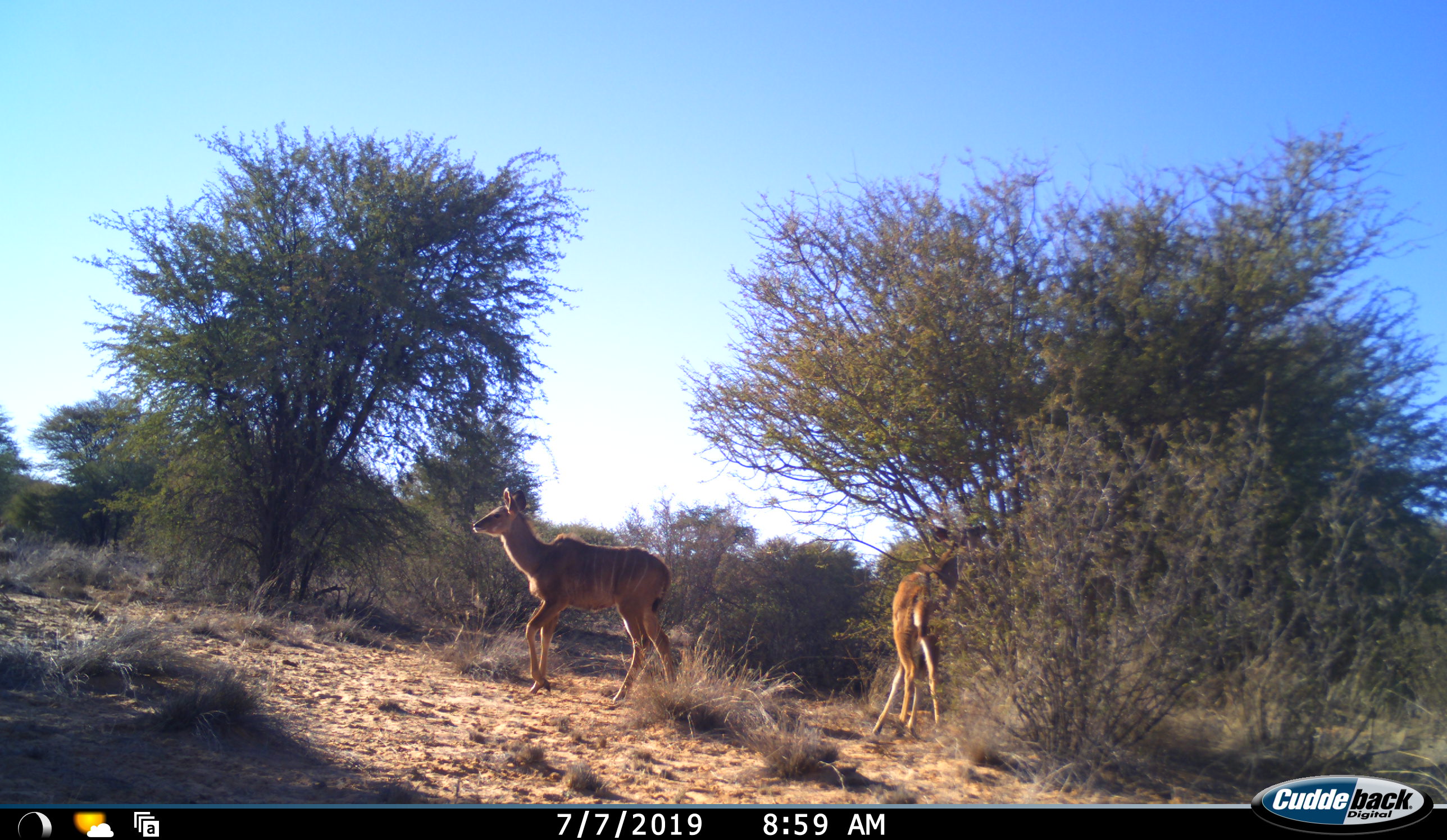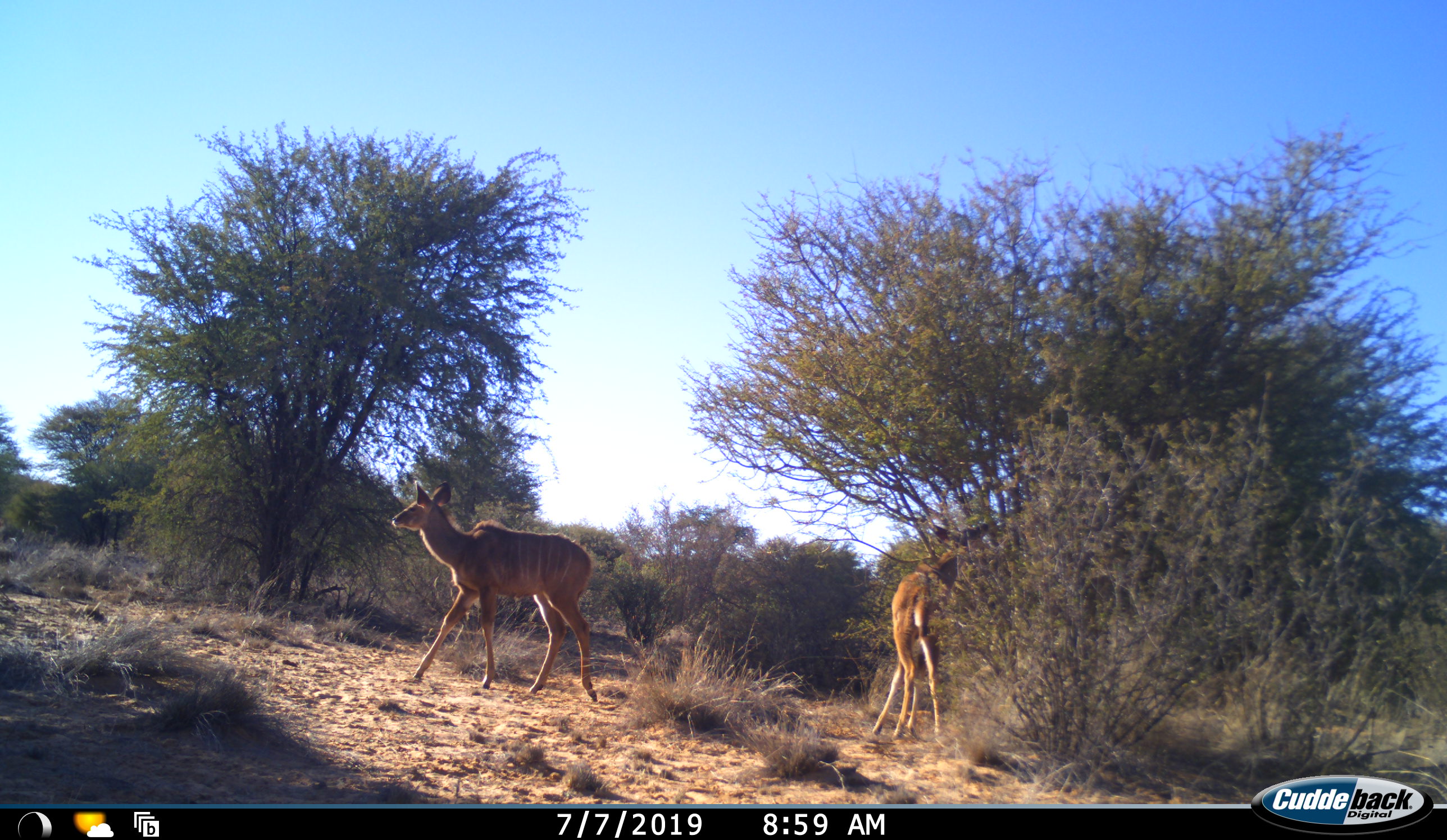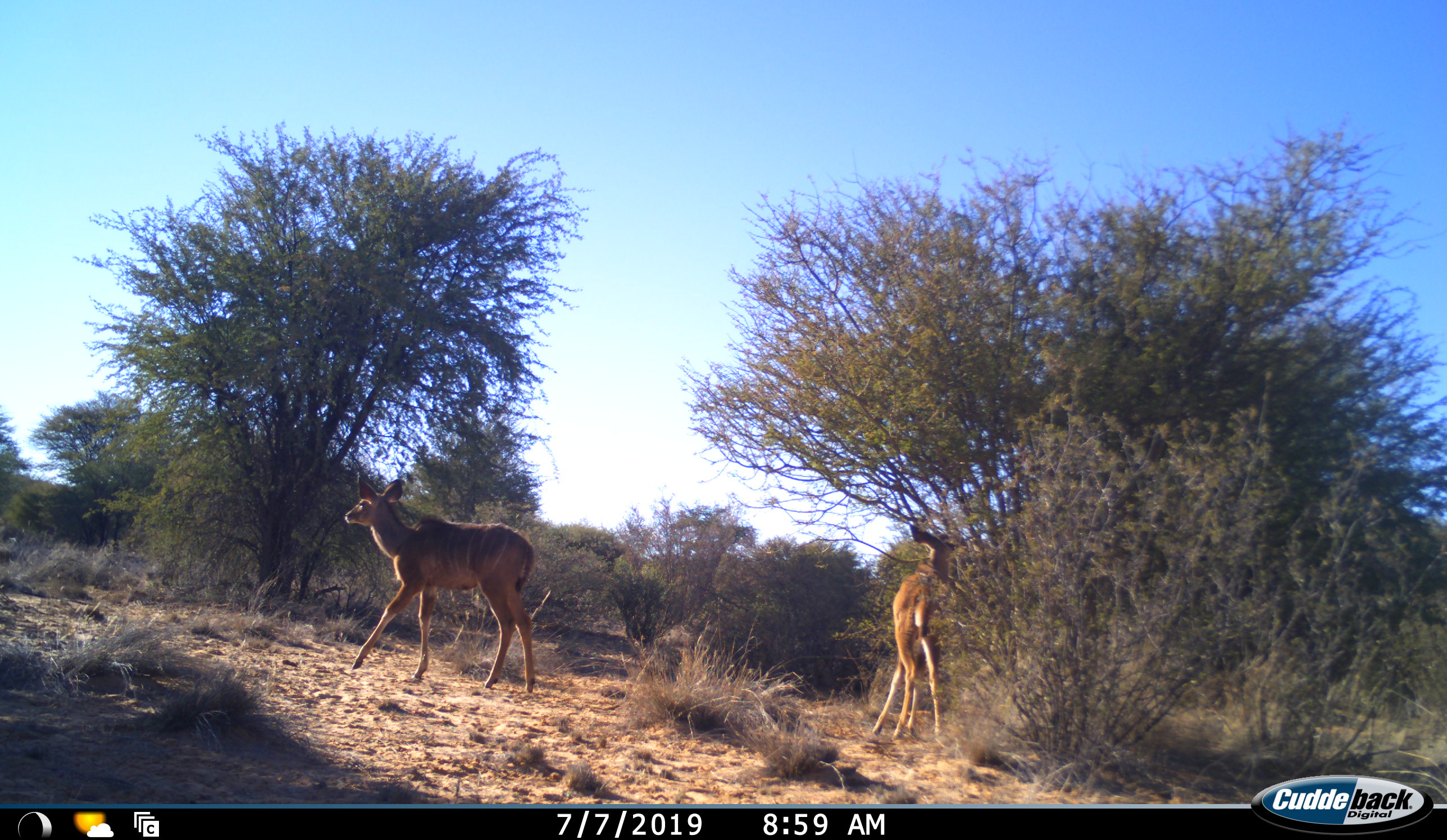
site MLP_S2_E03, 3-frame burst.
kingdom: Animalia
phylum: Chordata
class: Mammalia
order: Artiodactyla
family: Bovidae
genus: Tragelaphus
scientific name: Tragelaphus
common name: kudu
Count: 2.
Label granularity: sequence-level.